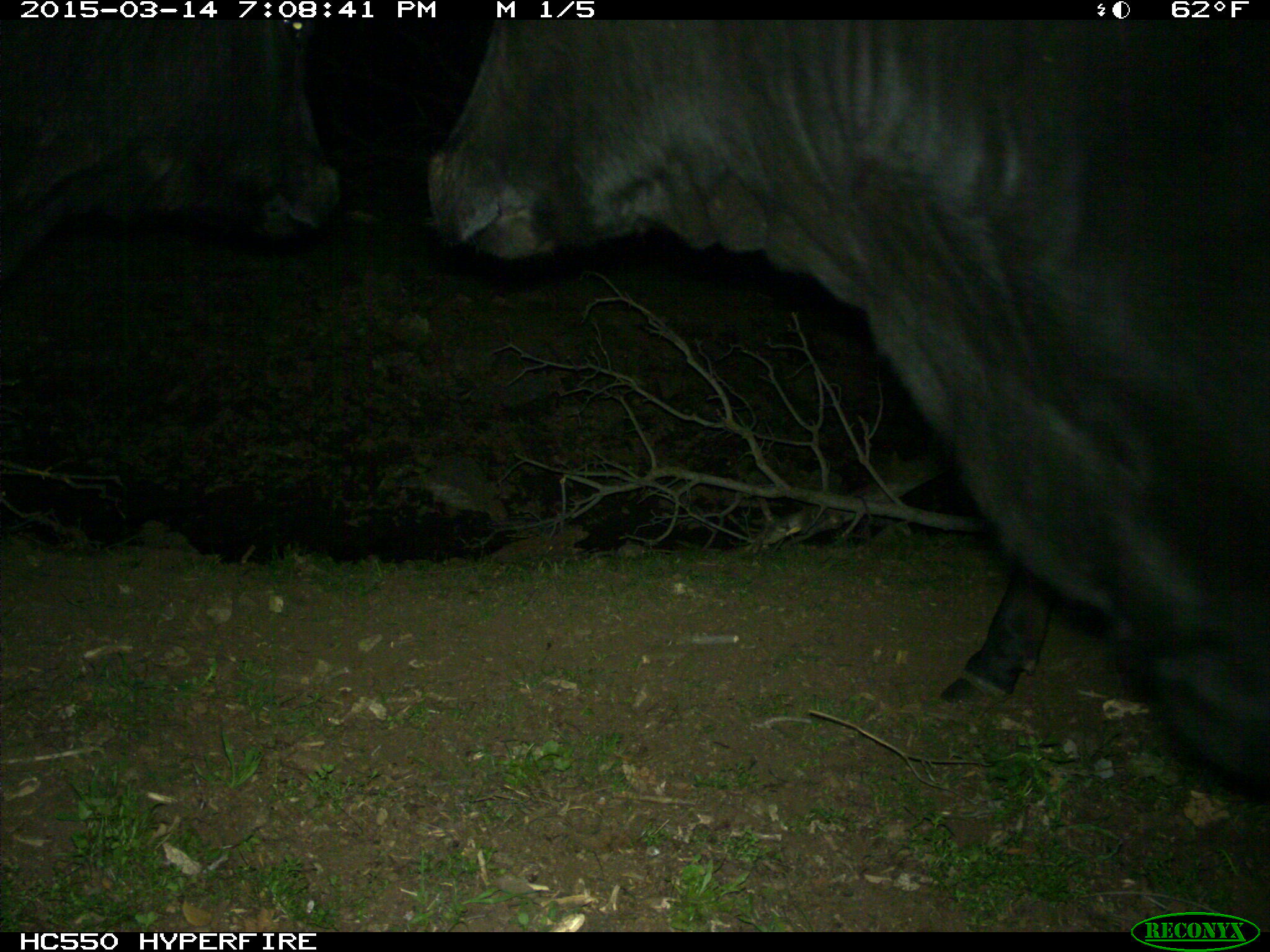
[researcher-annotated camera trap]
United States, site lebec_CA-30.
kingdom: Animalia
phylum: Chordata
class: Mammalia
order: Artiodactyla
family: Bovidae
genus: Bos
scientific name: Bos taurus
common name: domestic cow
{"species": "Bos taurus (domestic cow)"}